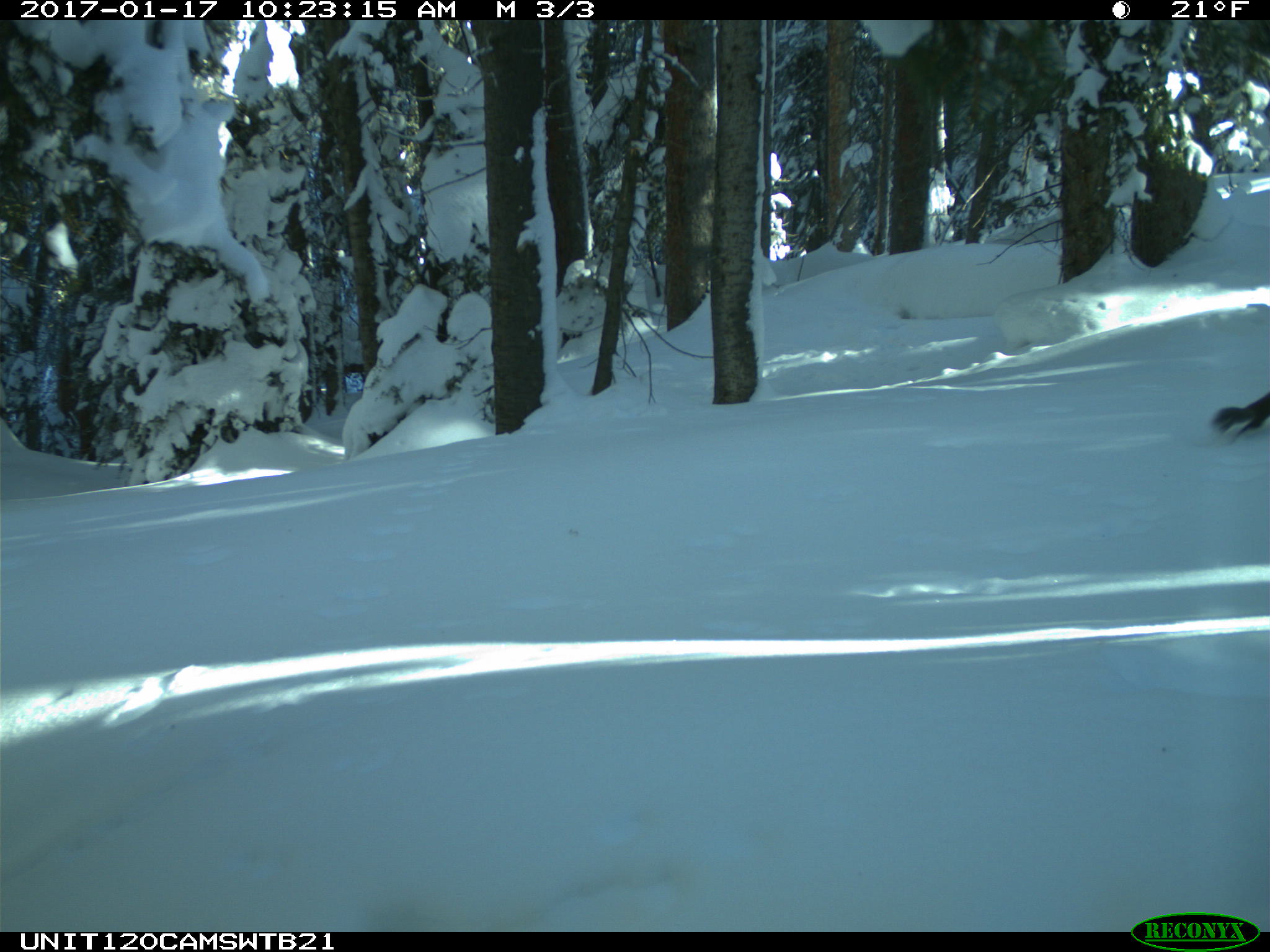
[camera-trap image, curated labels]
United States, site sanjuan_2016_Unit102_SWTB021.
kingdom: Animalia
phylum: Chordata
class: Mammalia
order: Rodentia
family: Sciuridae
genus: Tamiasciurus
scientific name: Tamiasciurus hudsonicus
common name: american red squirrel